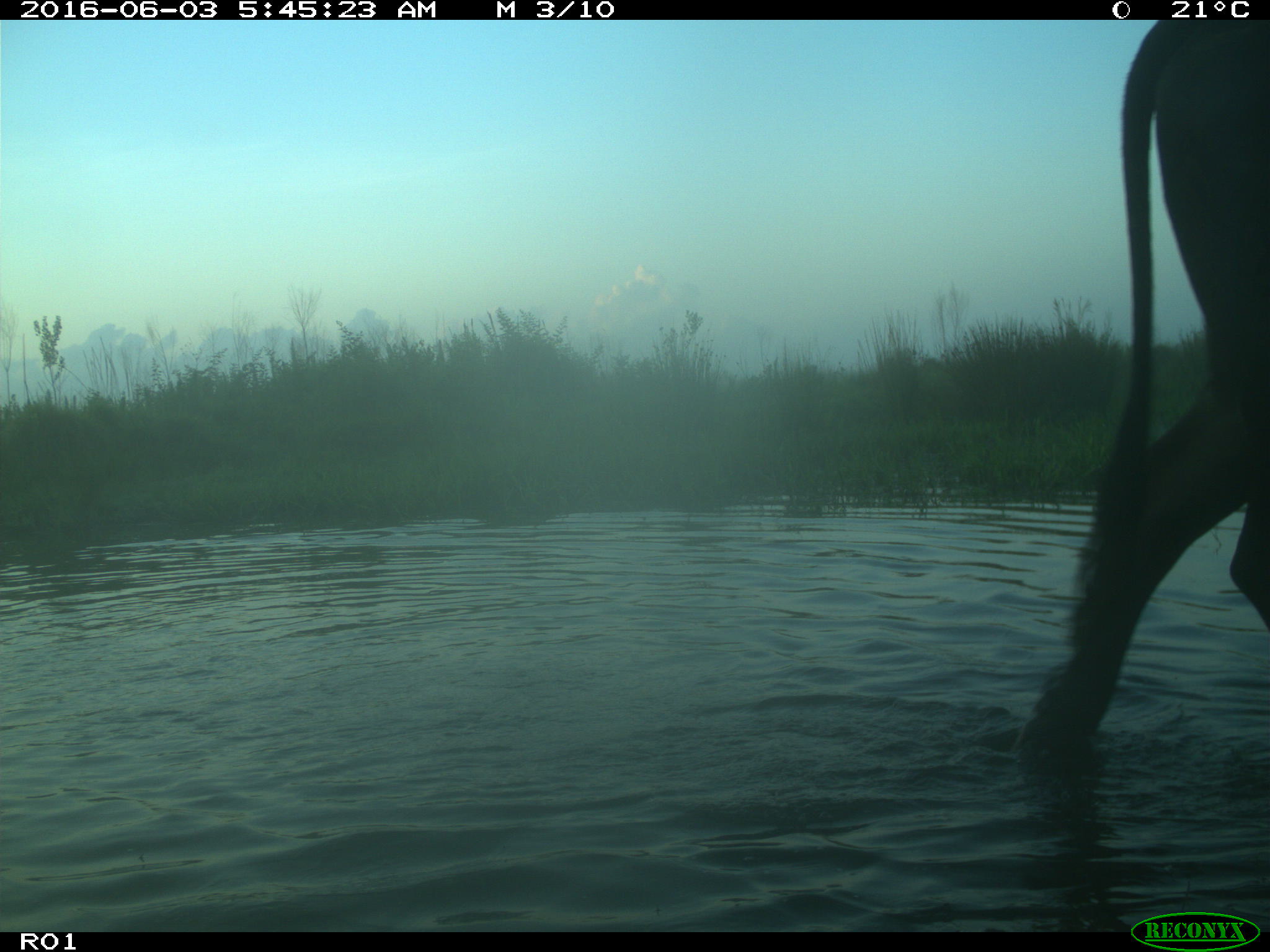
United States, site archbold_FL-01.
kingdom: Animalia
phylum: Chordata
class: Mammalia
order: Artiodactyla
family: Bovidae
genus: Bos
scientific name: Bos taurus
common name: domestic cow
Bos taurus (domestic cow).